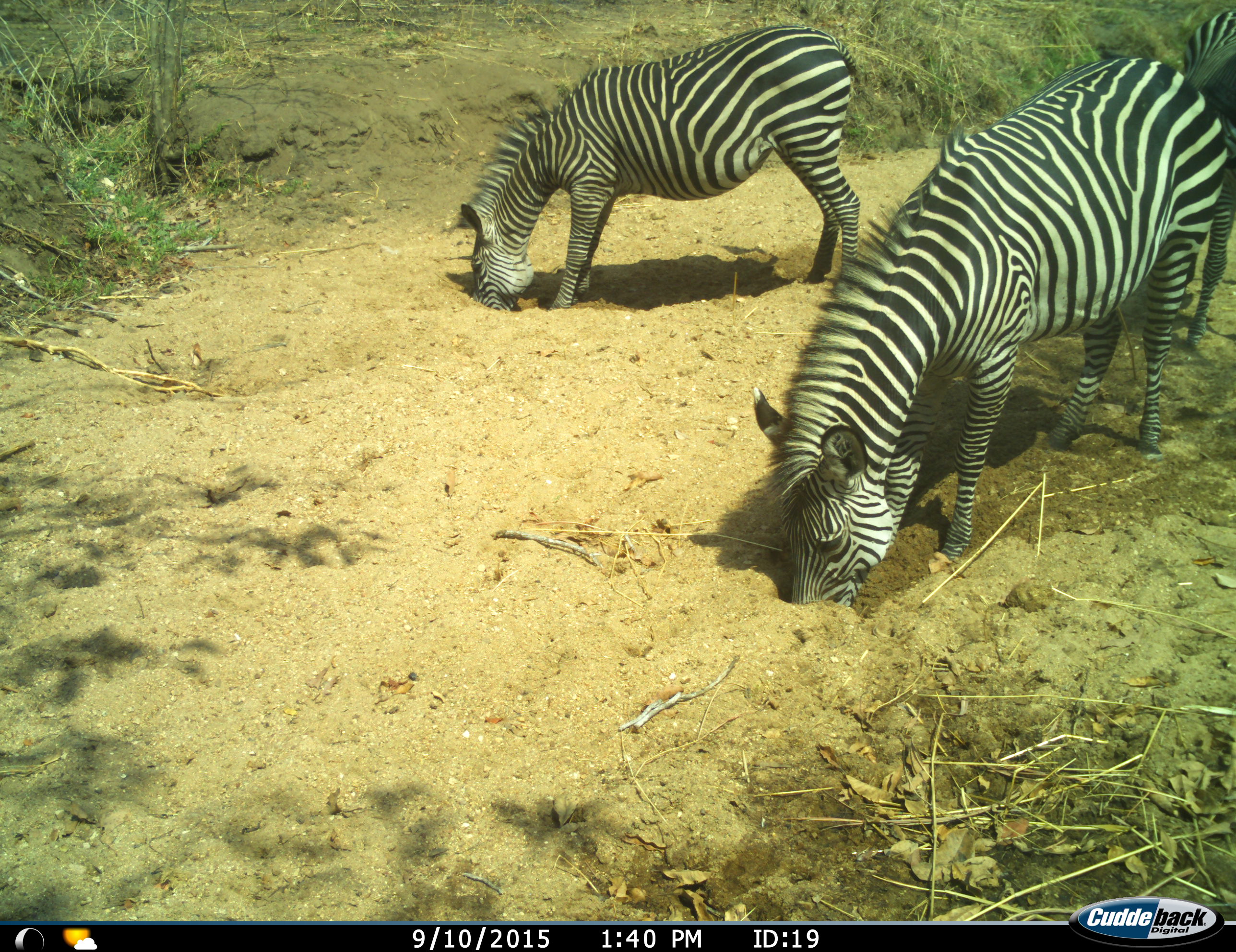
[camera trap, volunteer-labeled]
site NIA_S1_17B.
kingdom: Animalia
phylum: Chordata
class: Mammalia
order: Perissodactyla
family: Equidae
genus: Equus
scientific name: Equus quagga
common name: plains zebra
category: zebraplains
Zebraplains (plains zebra) (Equus quagga), count 2. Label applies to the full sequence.